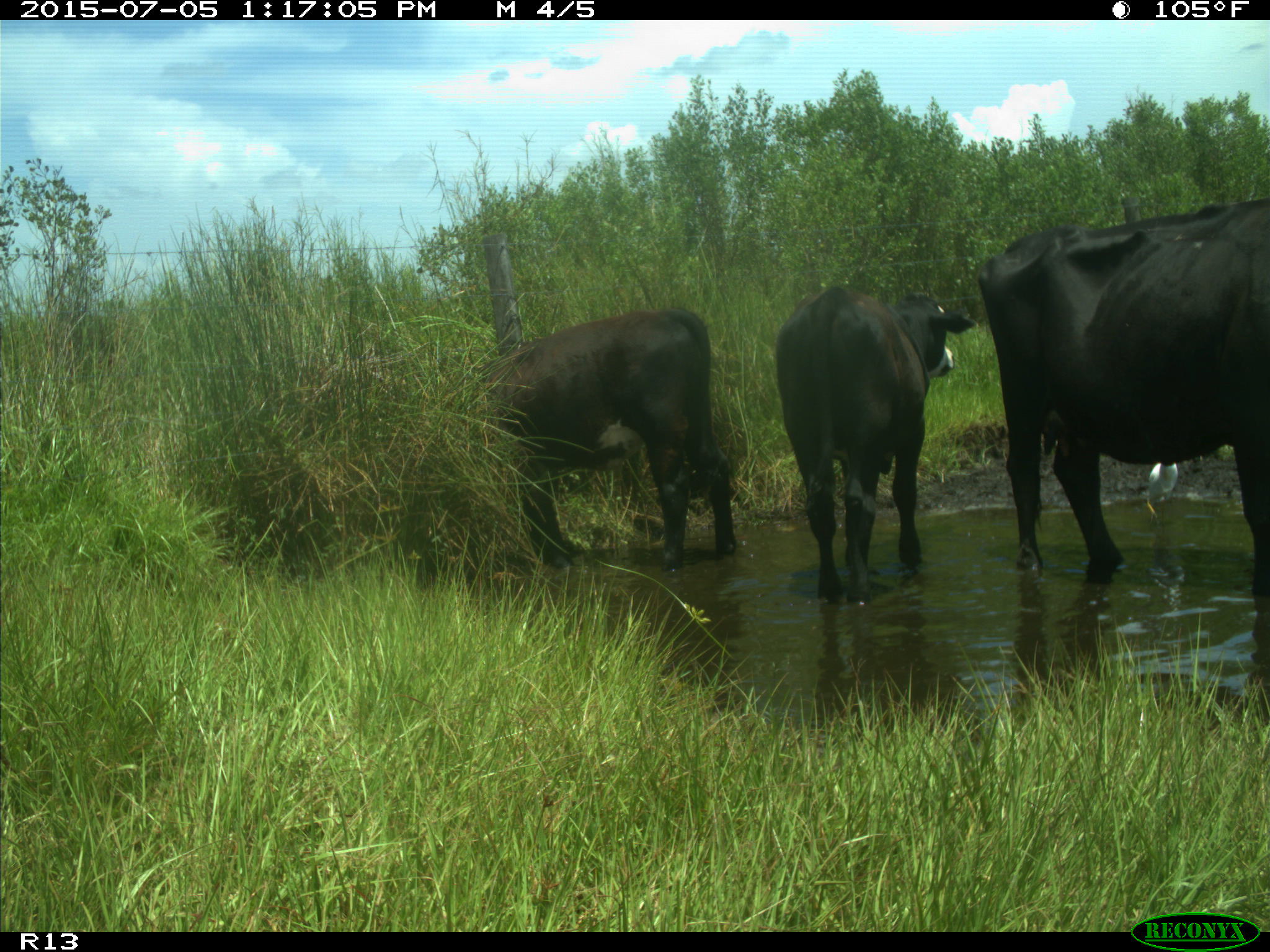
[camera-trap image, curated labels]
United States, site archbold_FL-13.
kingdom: Animalia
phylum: Chordata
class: Mammalia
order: Artiodactyla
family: Bovidae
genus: Bos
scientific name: Bos taurus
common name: domestic cow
Bos taurus (domestic cow).